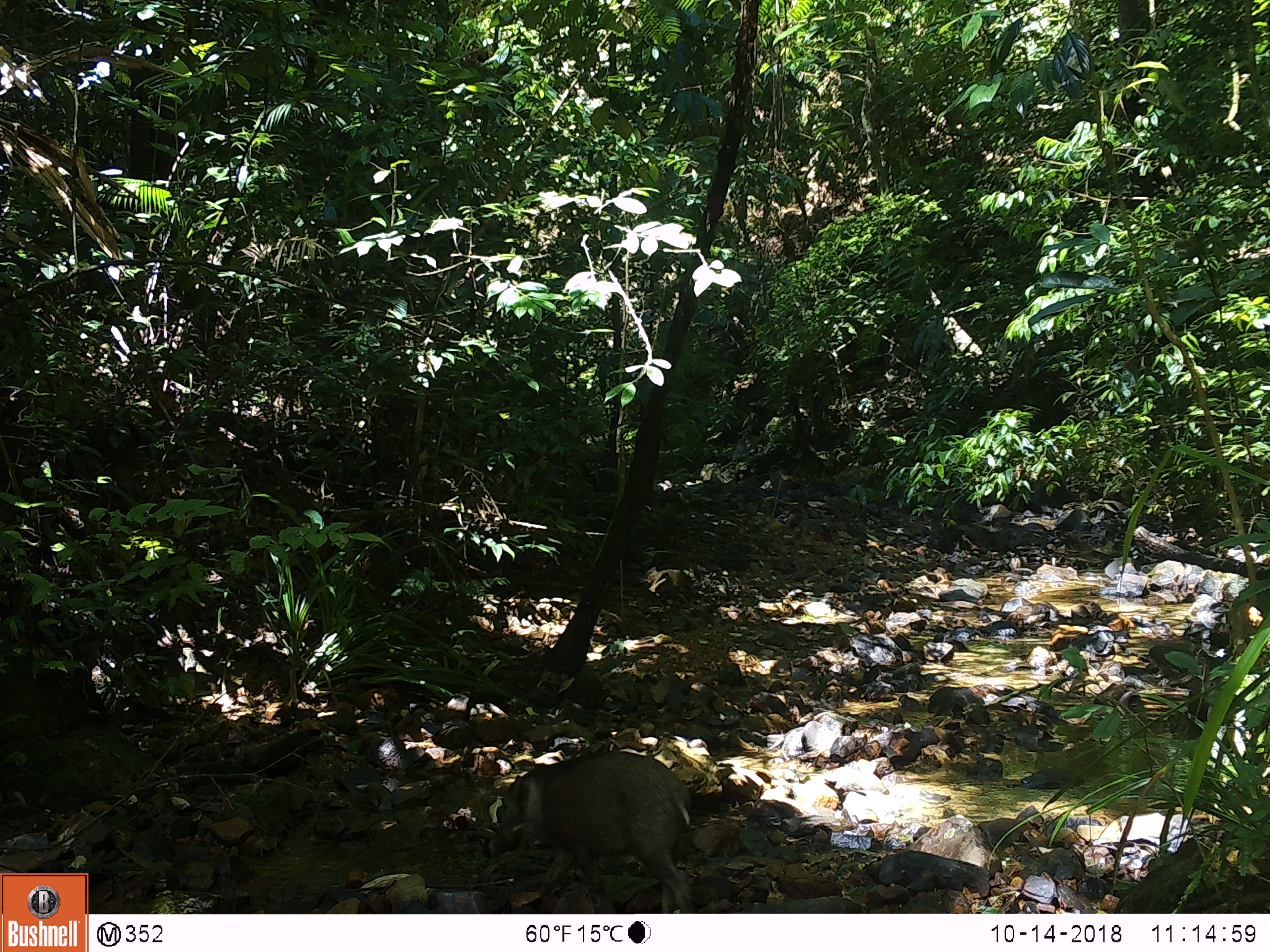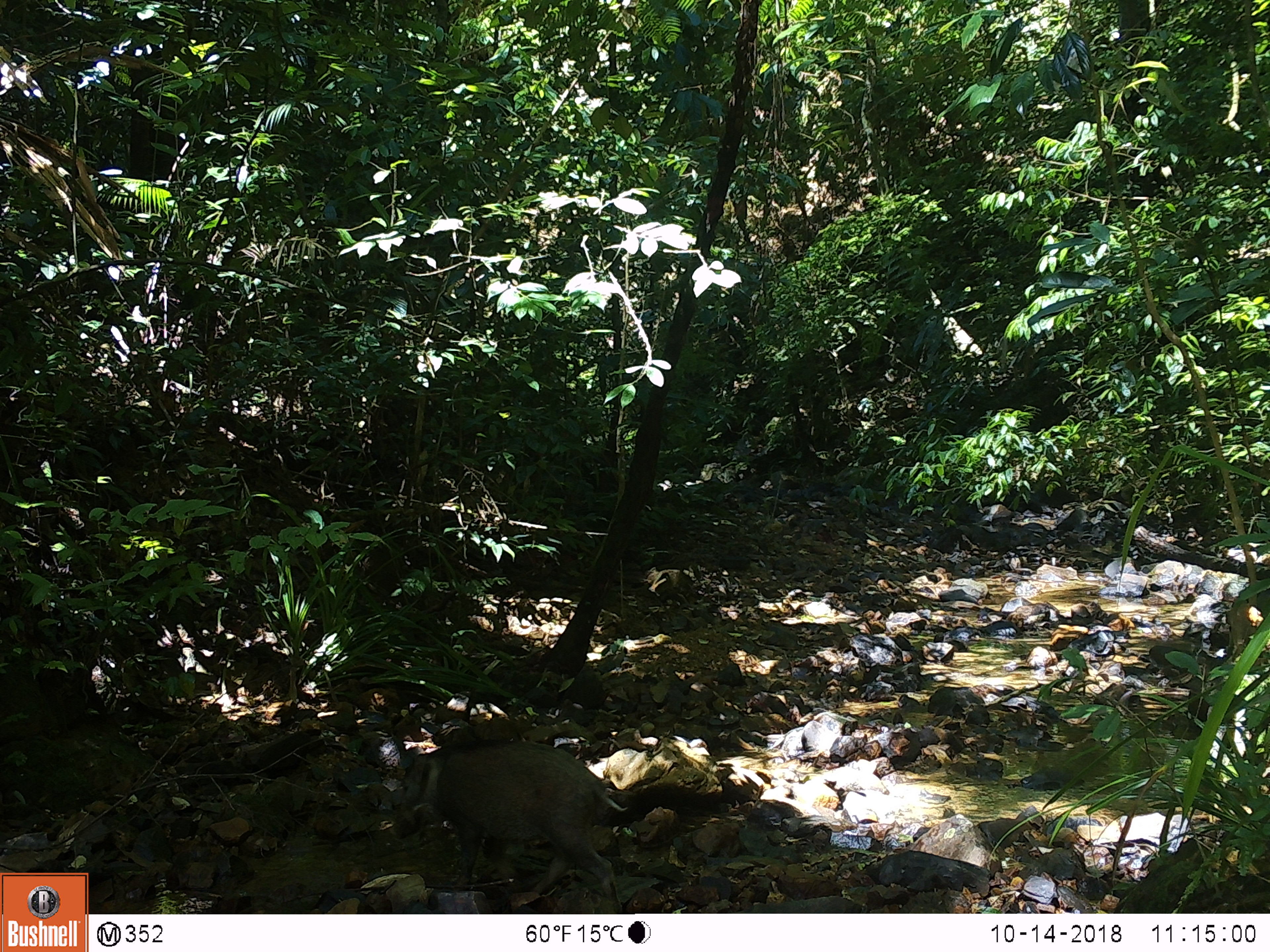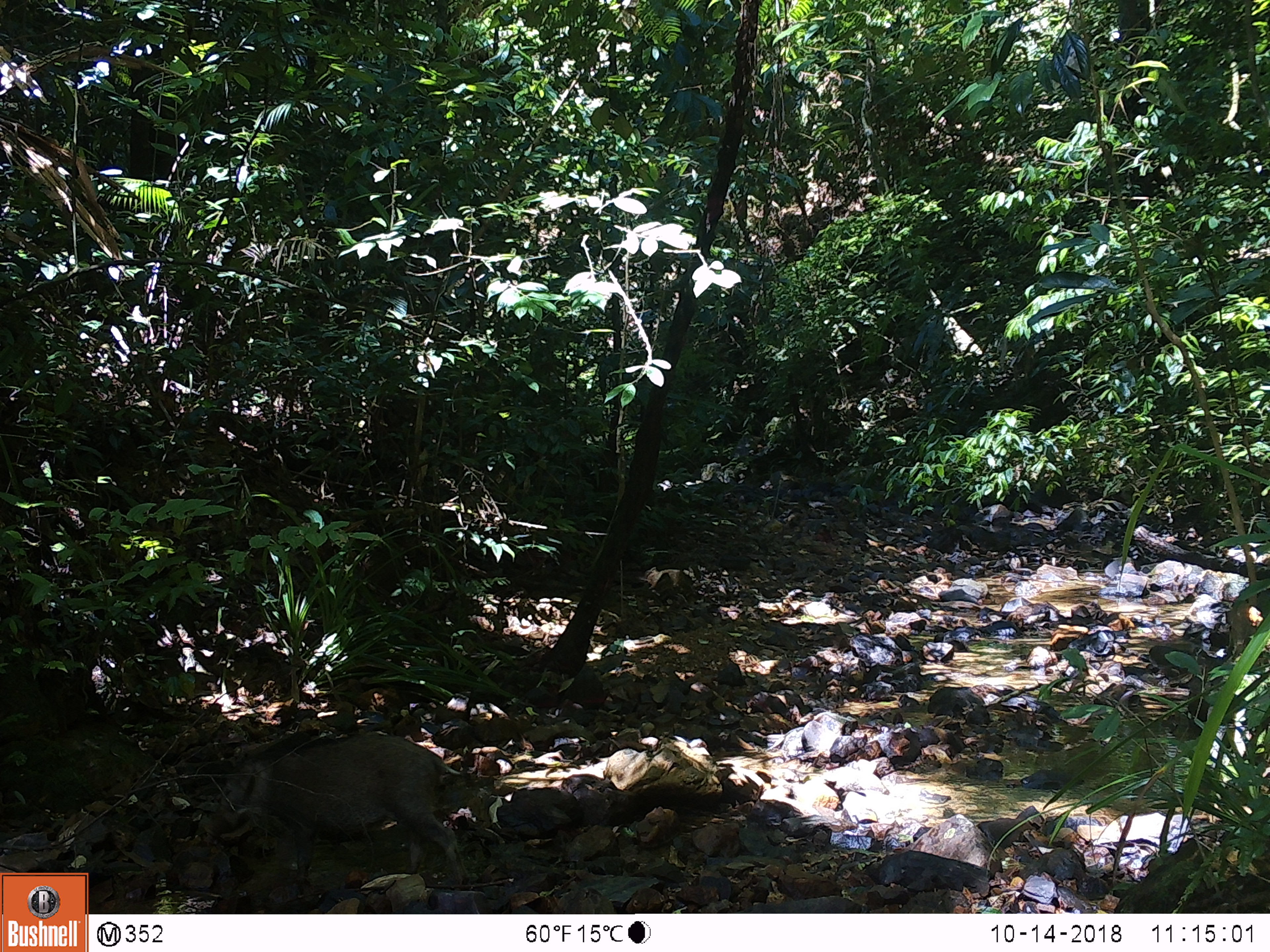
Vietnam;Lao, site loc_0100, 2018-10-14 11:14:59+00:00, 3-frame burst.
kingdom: Animalia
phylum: Chordata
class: Mammalia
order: Artiodactyla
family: Suidae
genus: Sus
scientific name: Sus scrofa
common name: eurasian wild pig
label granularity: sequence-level